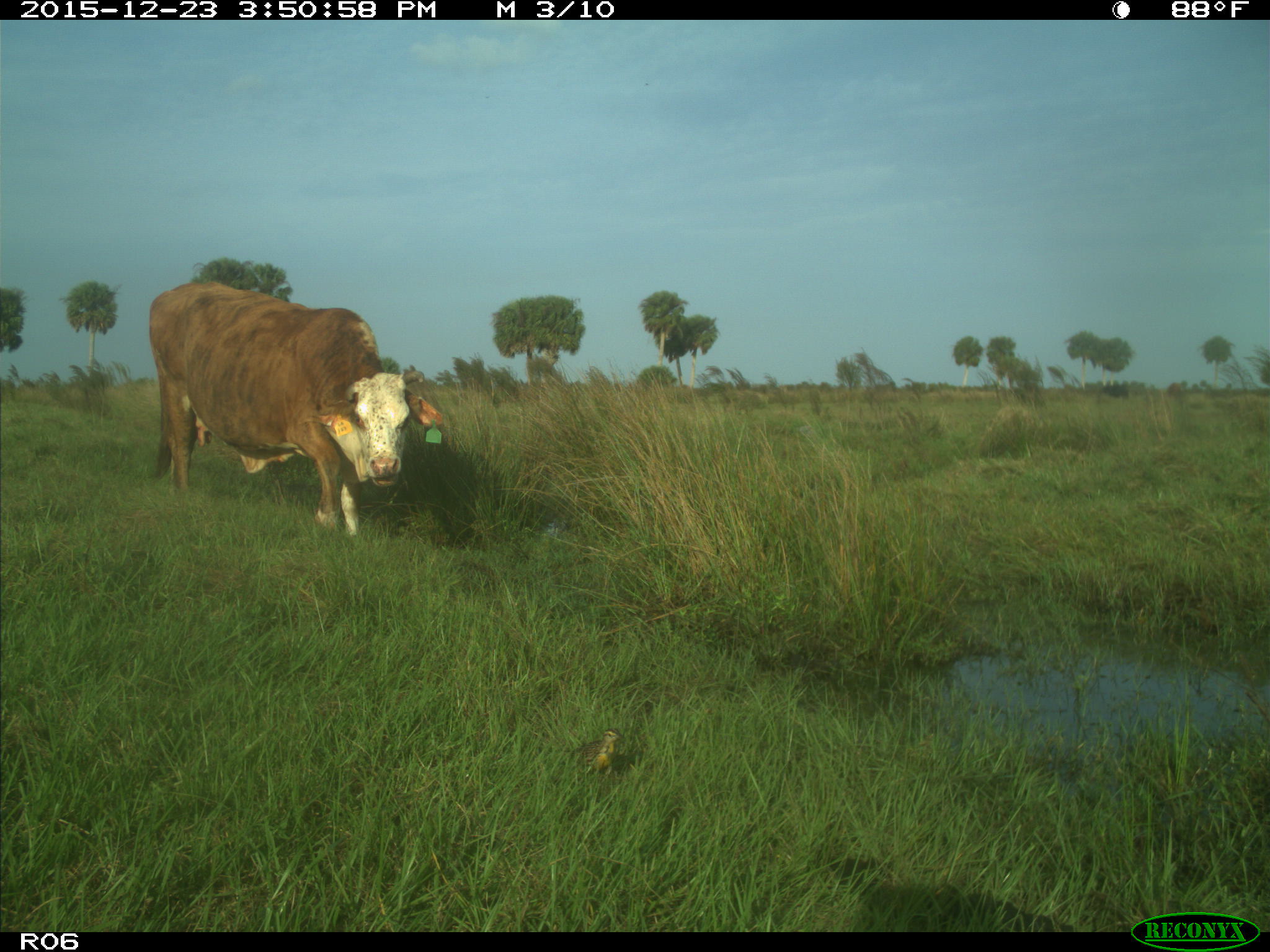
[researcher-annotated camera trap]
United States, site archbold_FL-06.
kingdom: Animalia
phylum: Chordata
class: Mammalia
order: Artiodactyla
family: Bovidae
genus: Bos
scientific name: Bos taurus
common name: domestic cow